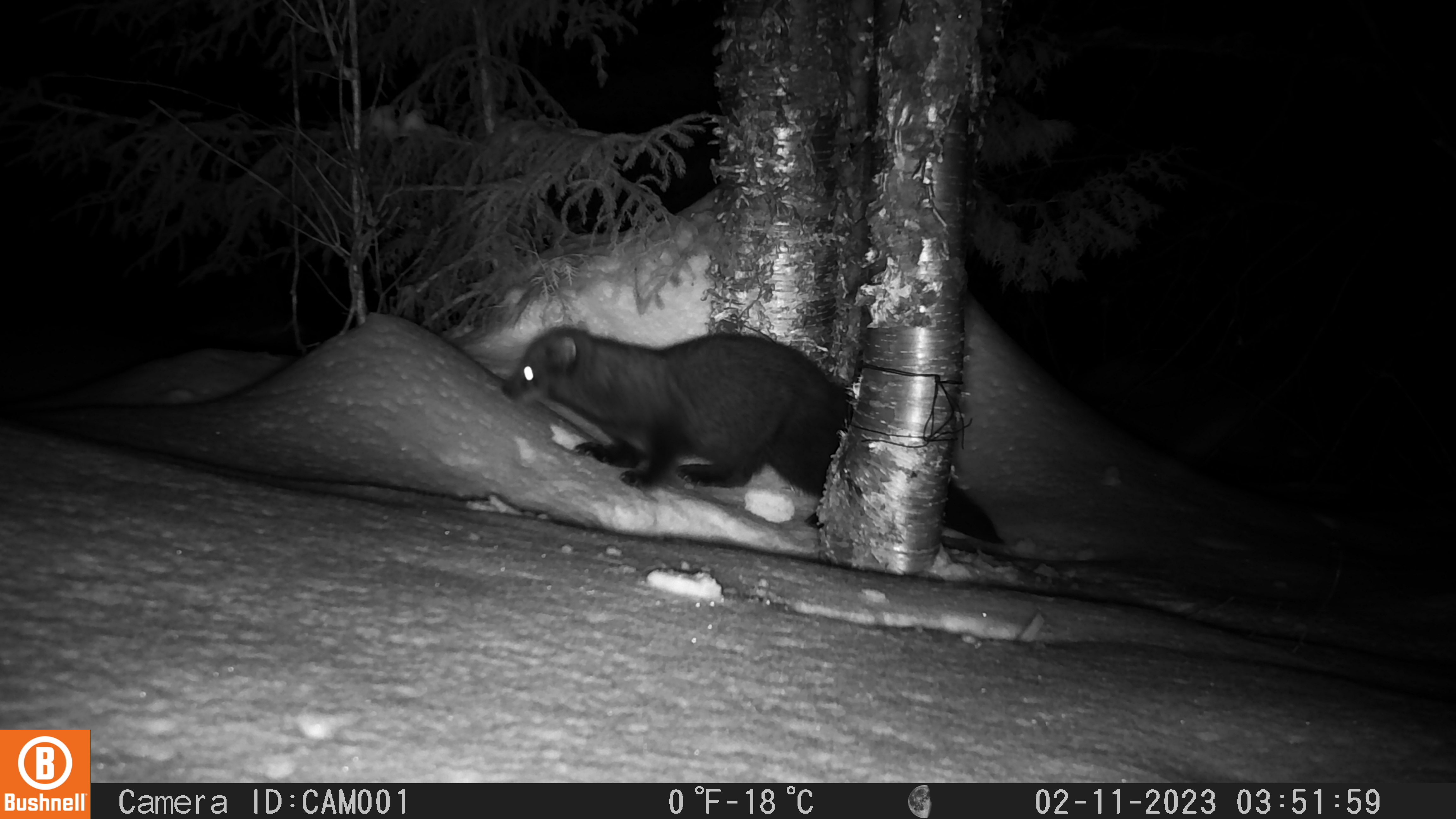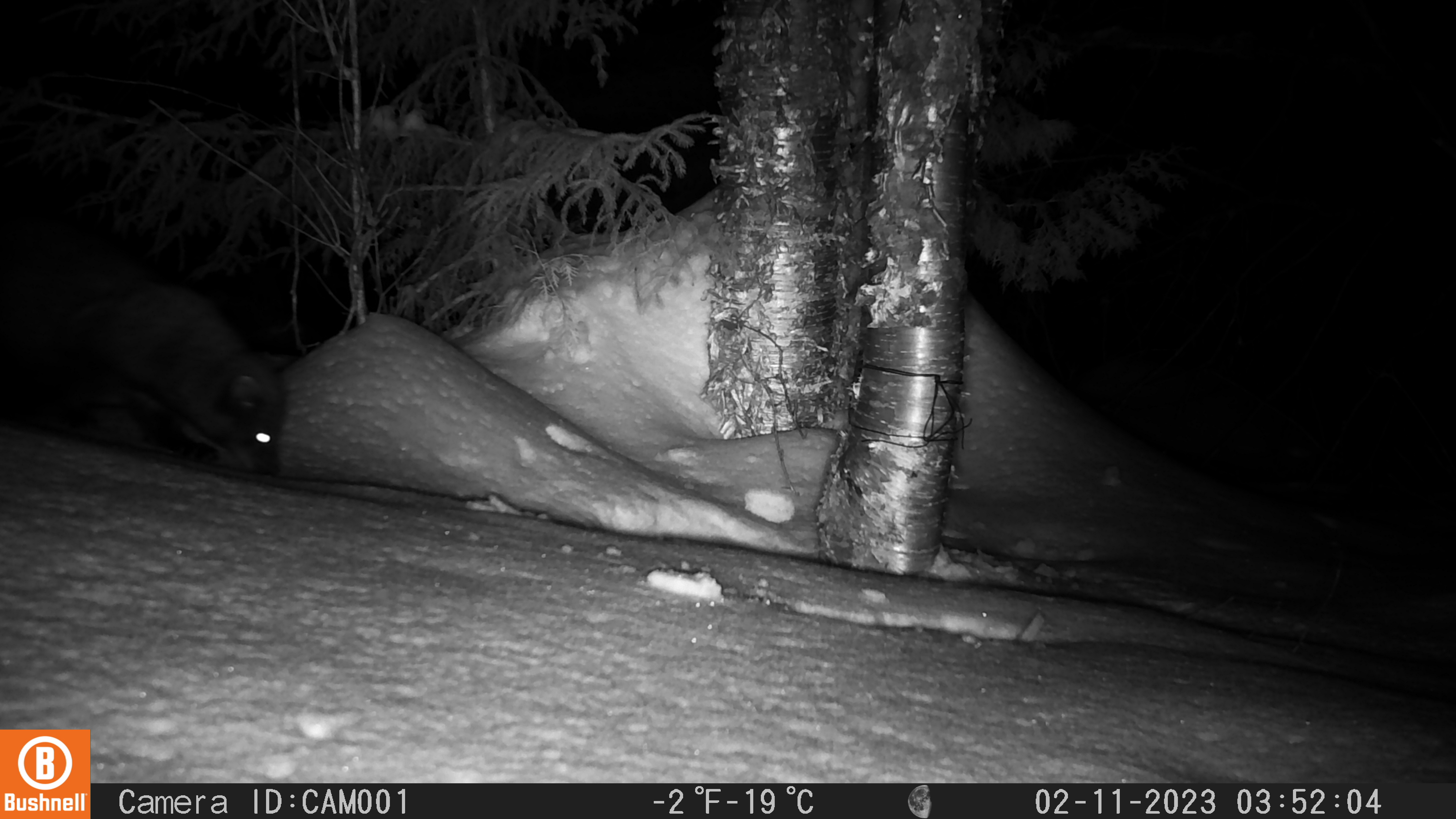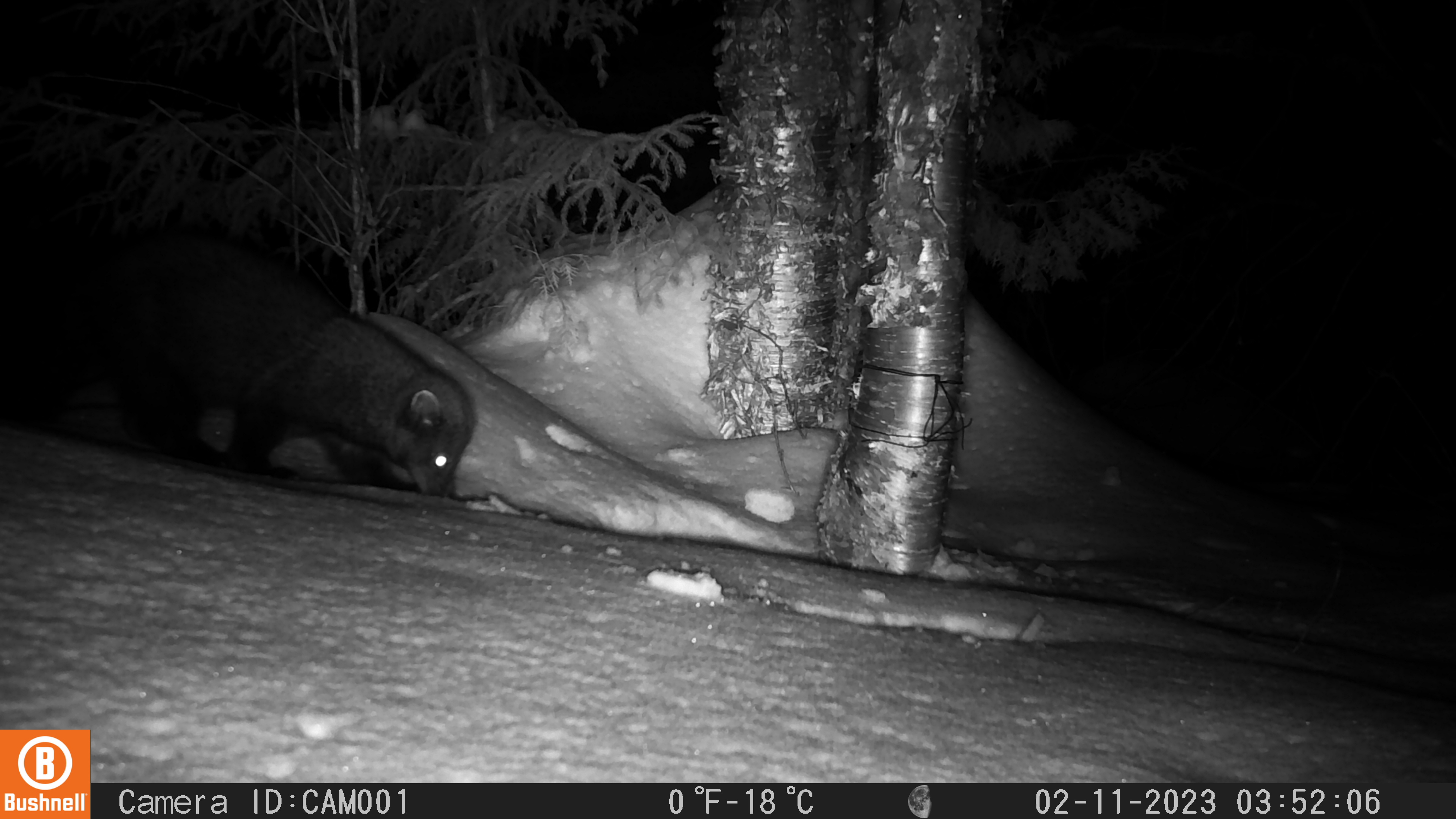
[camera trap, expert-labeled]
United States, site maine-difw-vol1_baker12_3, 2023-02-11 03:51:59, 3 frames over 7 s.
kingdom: Animalia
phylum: Chordata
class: Mammalia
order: Carnivora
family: Mustelidae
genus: Pekania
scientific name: Pekania pennanti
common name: fisher